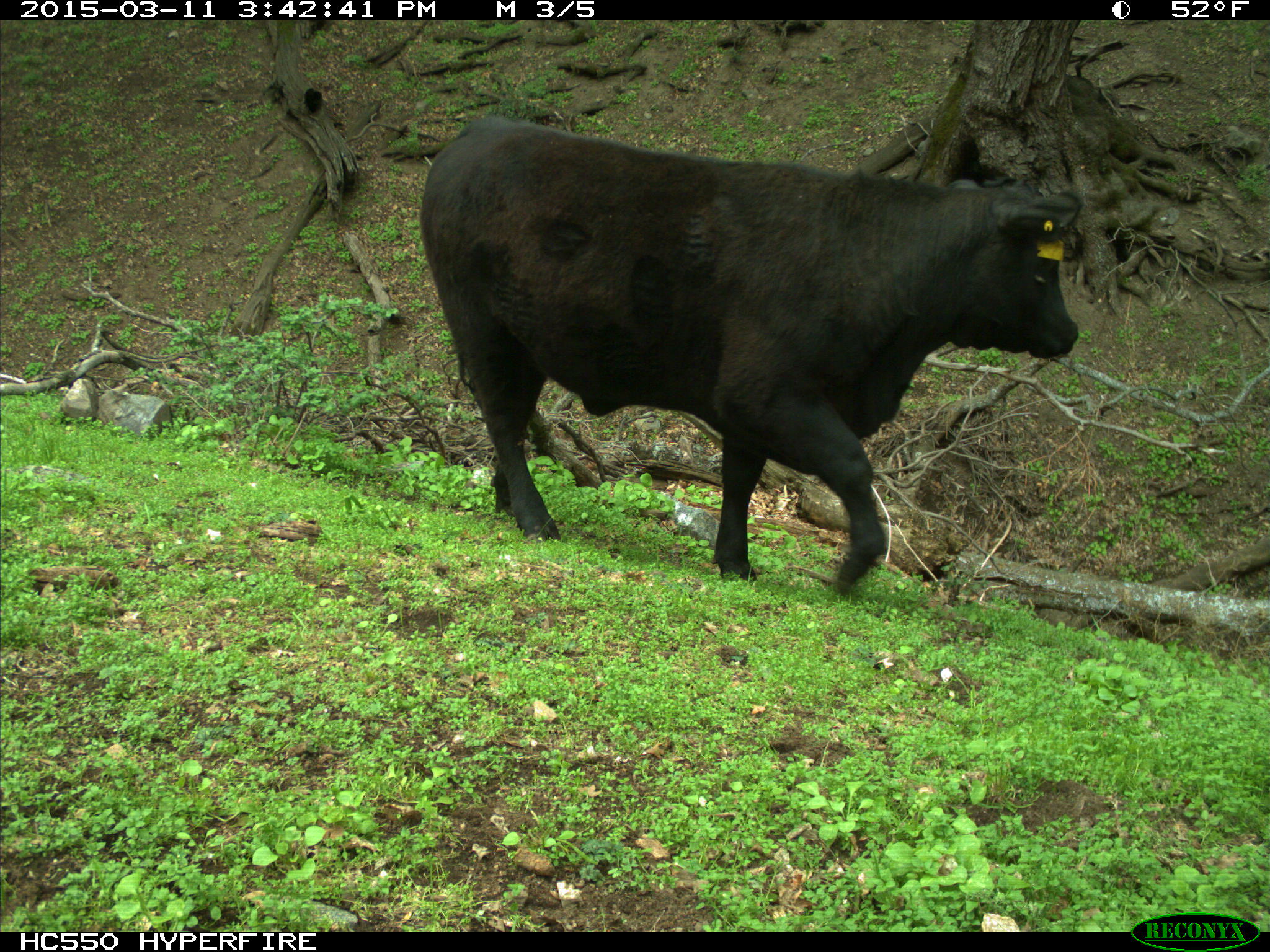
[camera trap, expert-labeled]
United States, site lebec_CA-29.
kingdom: Animalia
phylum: Chordata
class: Mammalia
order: Artiodactyla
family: Bovidae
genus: Bos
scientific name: Bos taurus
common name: domestic cow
Bos taurus (domestic cow).